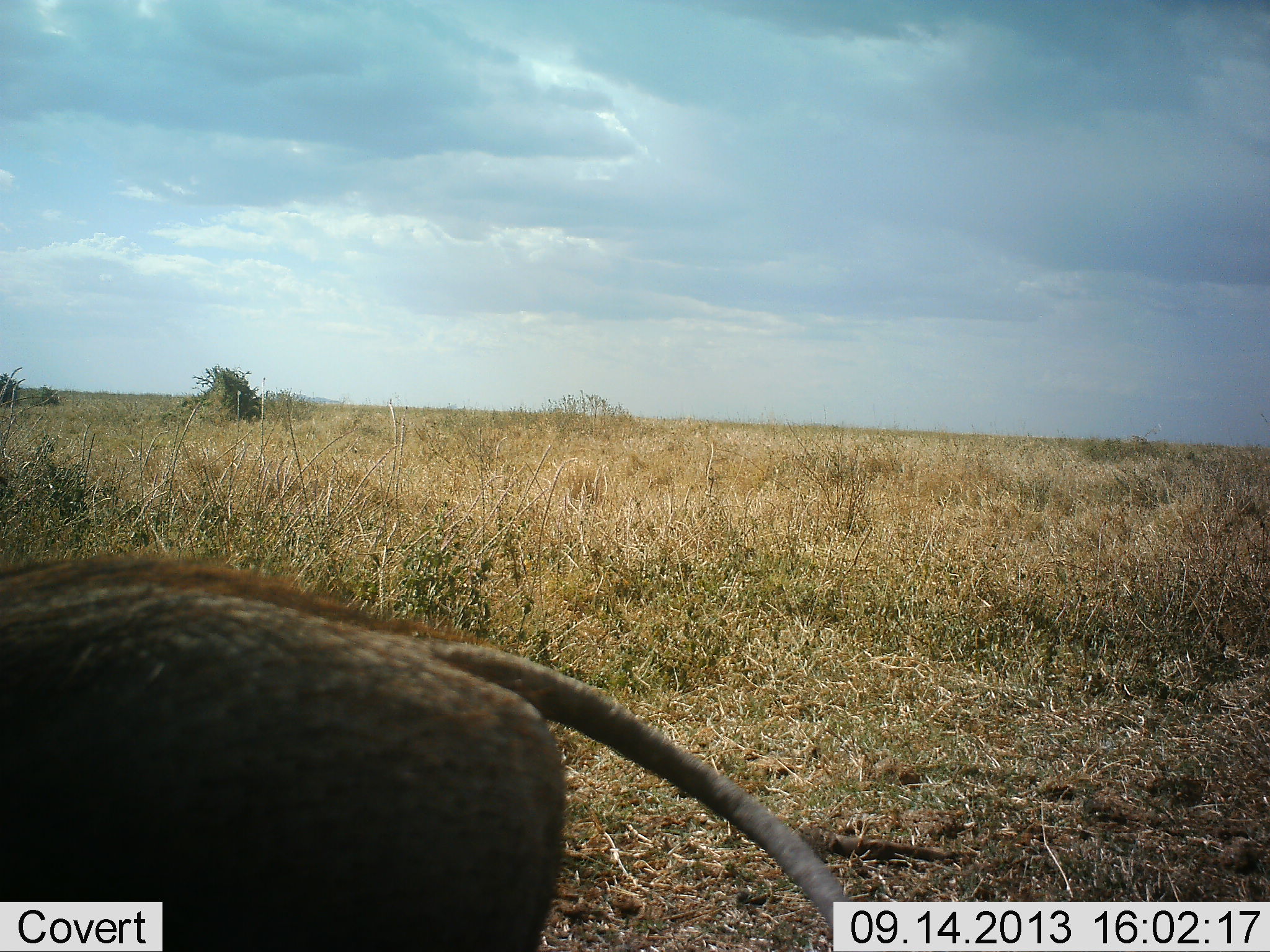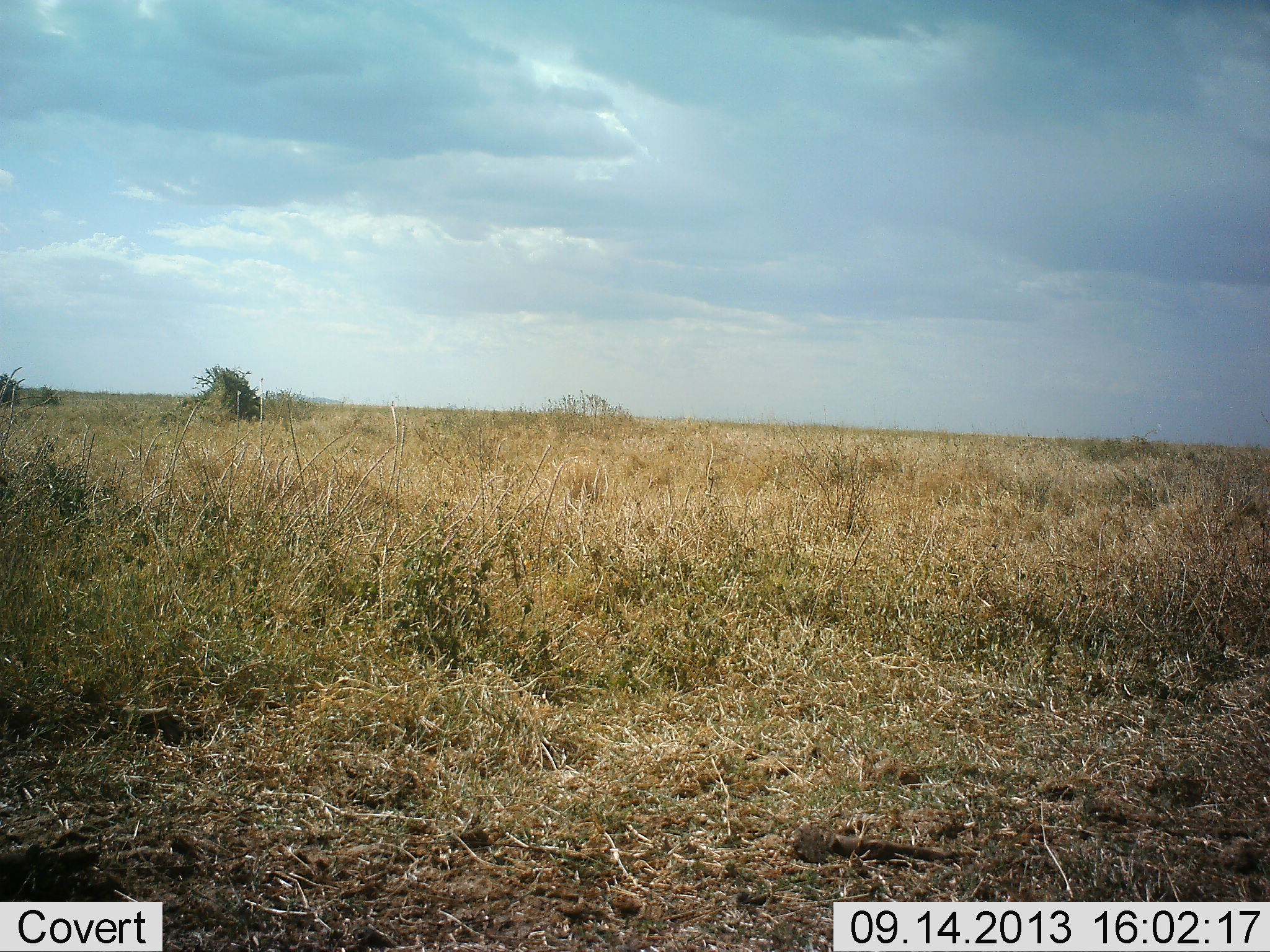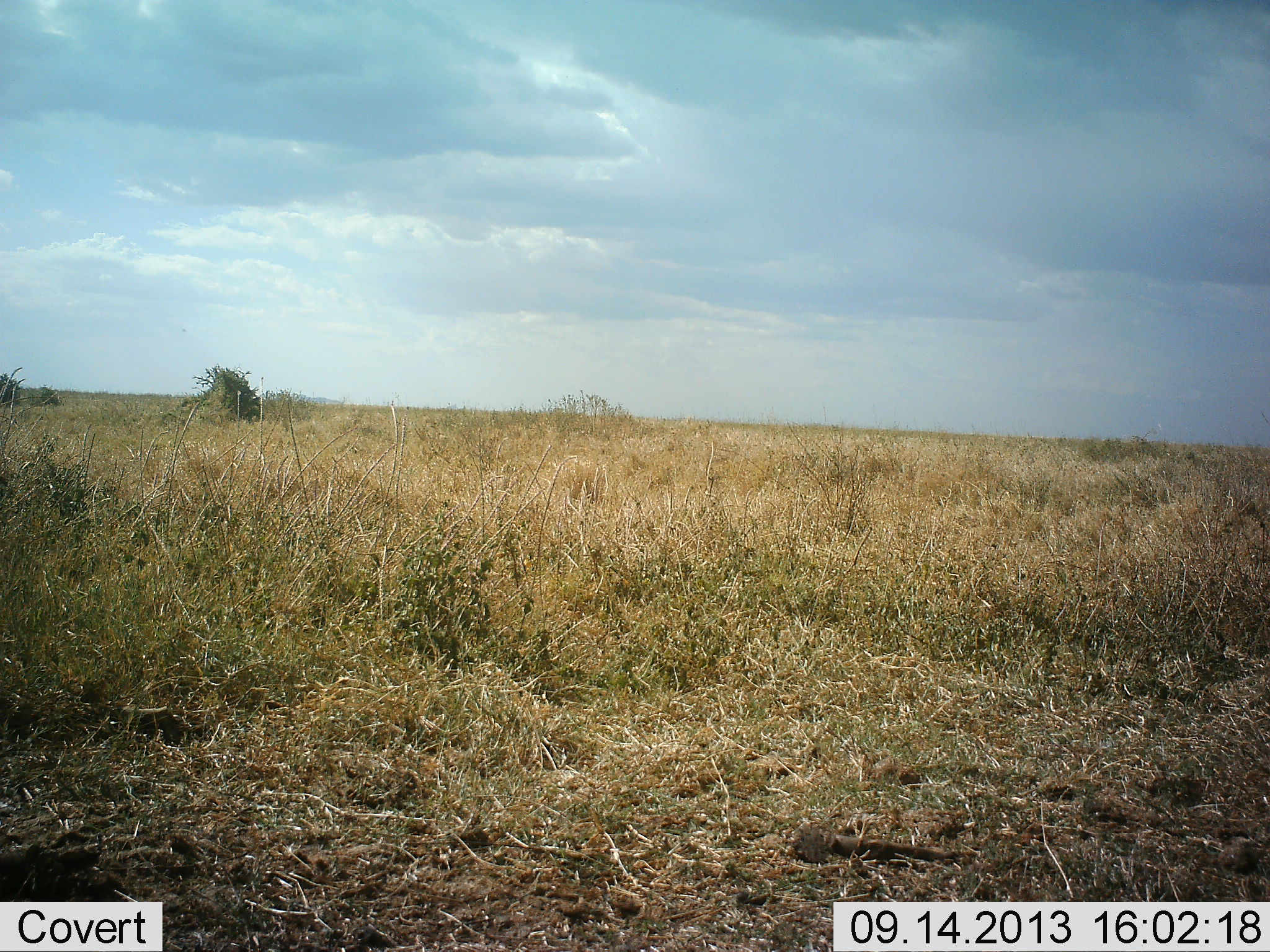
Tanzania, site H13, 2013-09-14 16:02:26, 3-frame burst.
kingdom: Animalia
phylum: Chordata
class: Mammalia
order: Artiodactyla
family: Suidae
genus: Phacochoerus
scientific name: Phacochoerus africanus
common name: warthog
Warthog (Phacochoerus africanus), count 1. Behavior (volunteer vote fractions): standing 8%, resting 0%, moving 96%, interacting 0%. Young present (vote fraction): 0%. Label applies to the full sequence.